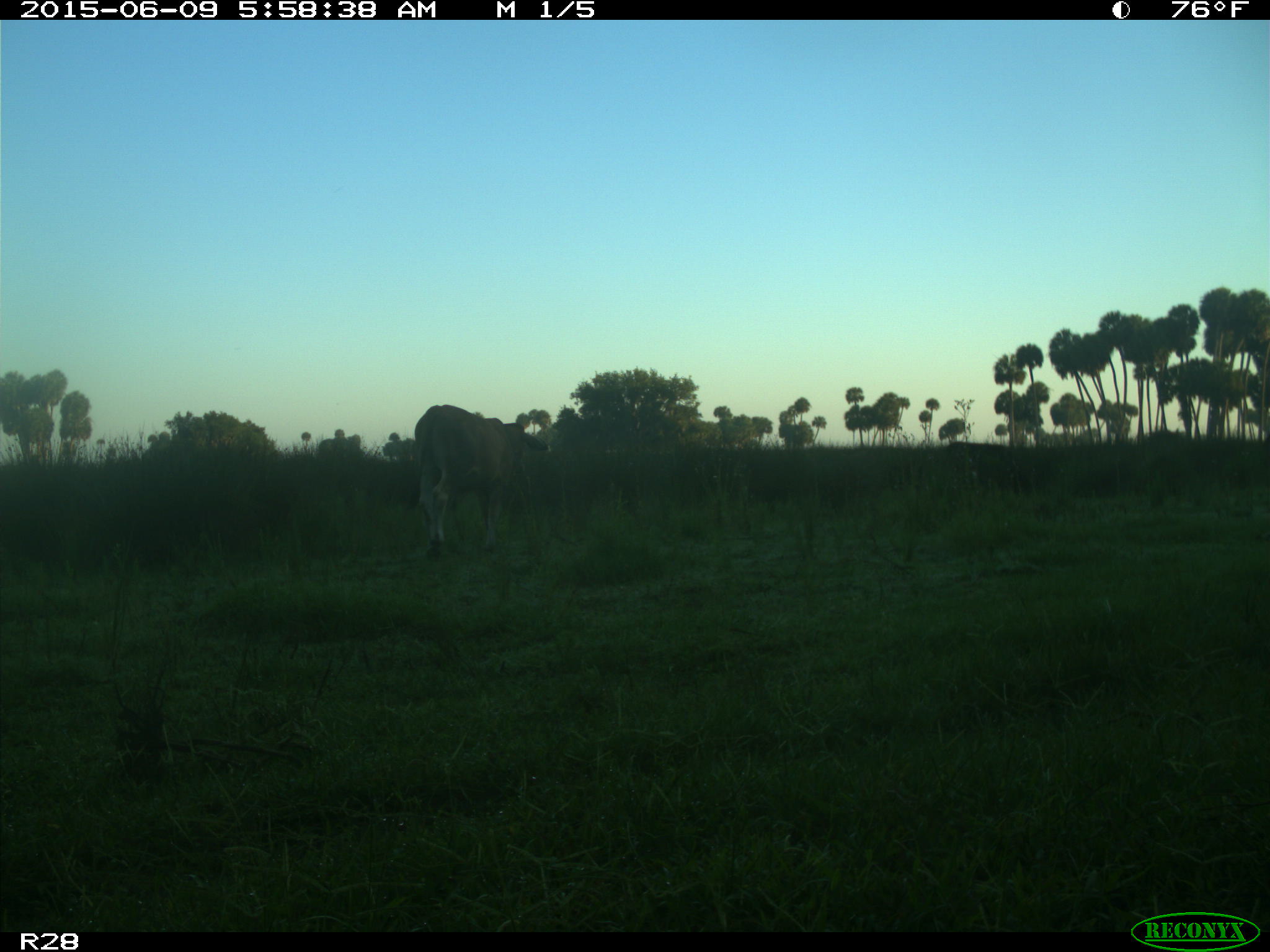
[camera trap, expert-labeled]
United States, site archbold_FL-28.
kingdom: Animalia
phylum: Chordata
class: Mammalia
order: Artiodactyla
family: Bovidae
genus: Bos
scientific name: Bos taurus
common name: domestic cow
Bos taurus (domestic cow).